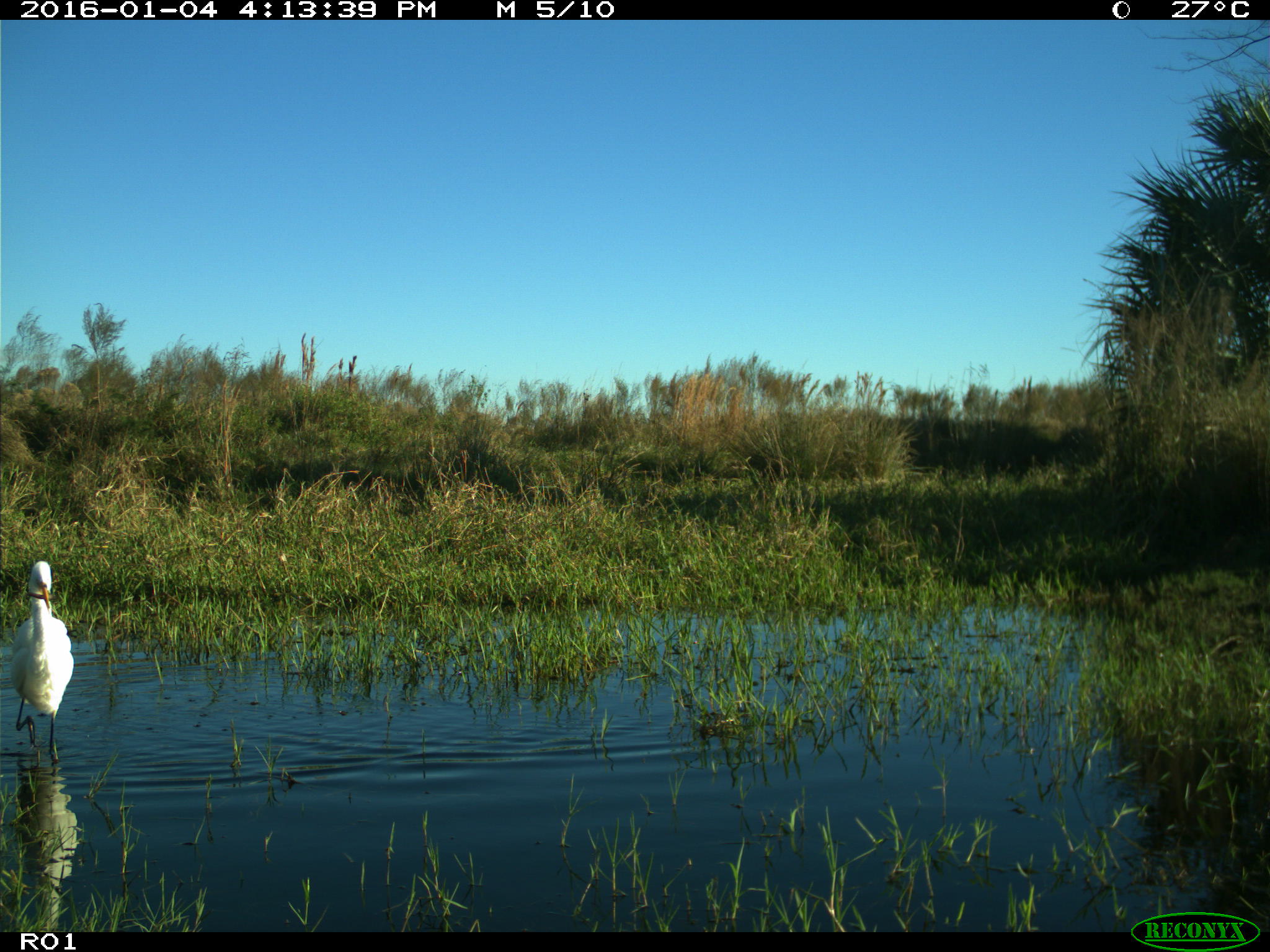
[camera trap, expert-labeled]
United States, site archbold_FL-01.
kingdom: Animalia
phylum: Chordata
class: Aves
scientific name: Aves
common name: birds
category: unidentified bird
Unidentified bird (birds) (Aves).